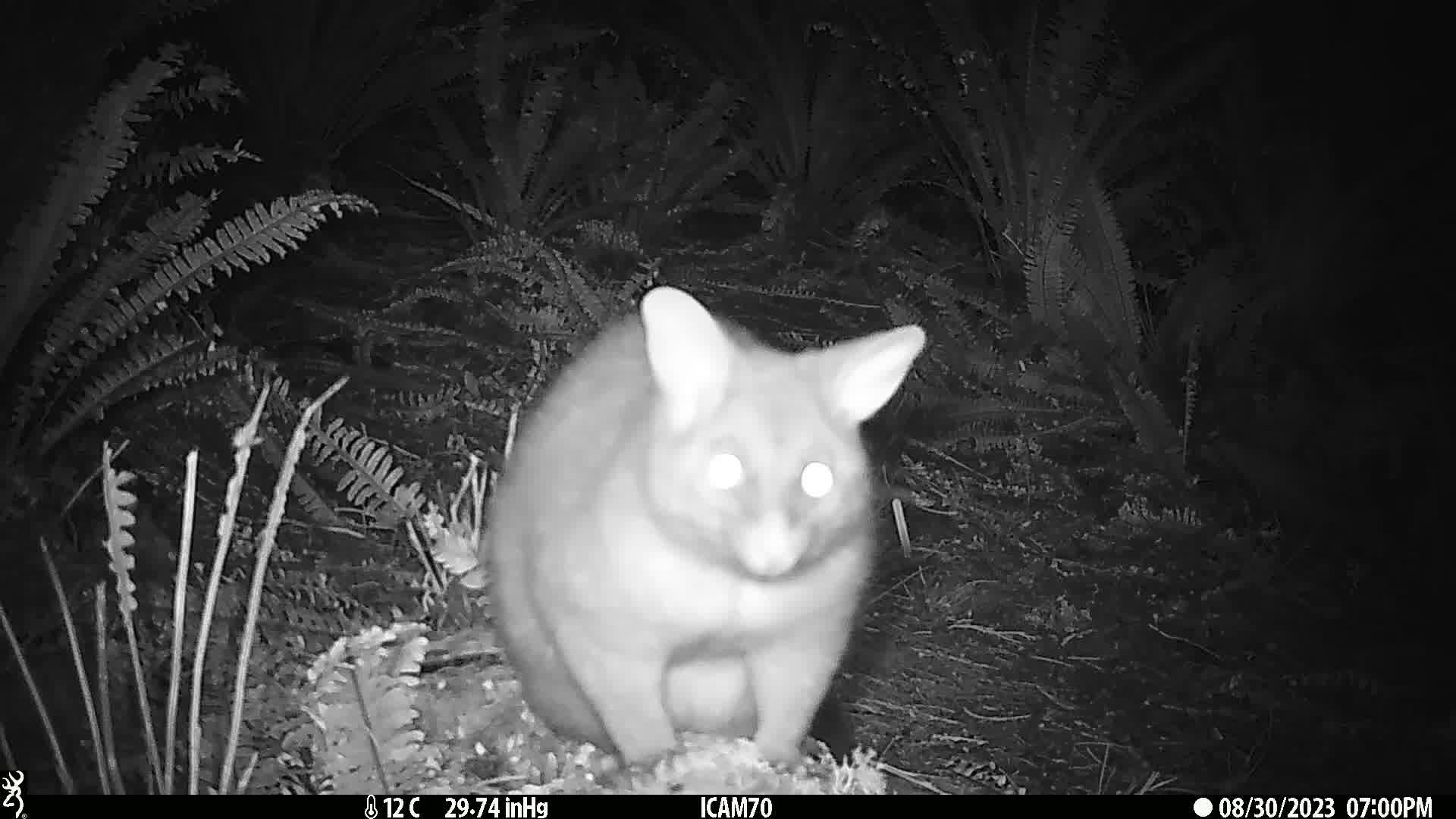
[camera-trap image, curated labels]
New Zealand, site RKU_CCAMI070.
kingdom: Animalia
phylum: Chordata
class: Mammalia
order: Diprotodontia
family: Phalangeridae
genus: Trichosurus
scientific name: Trichosurus vulpecula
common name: common brushtail possum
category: possum